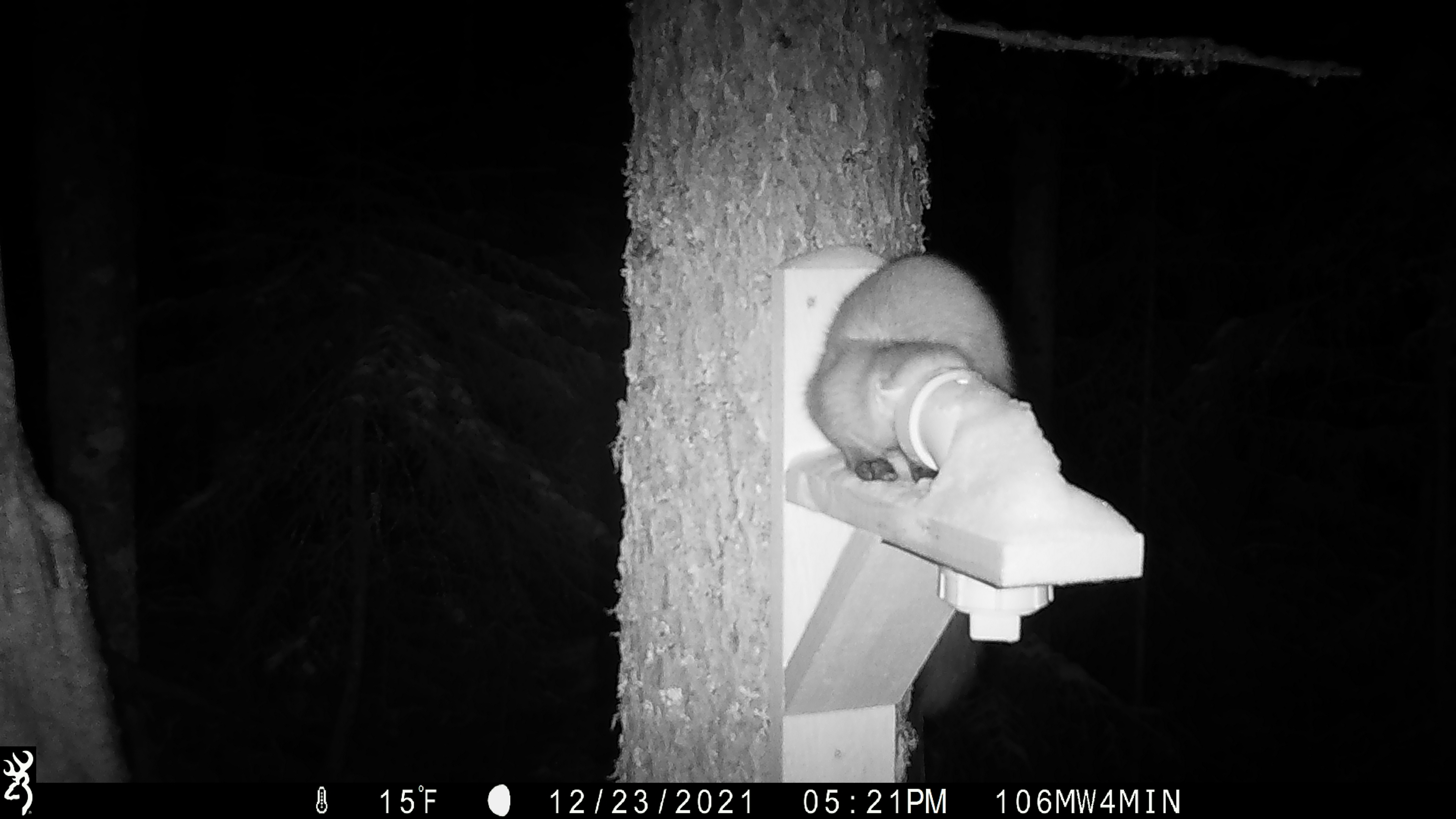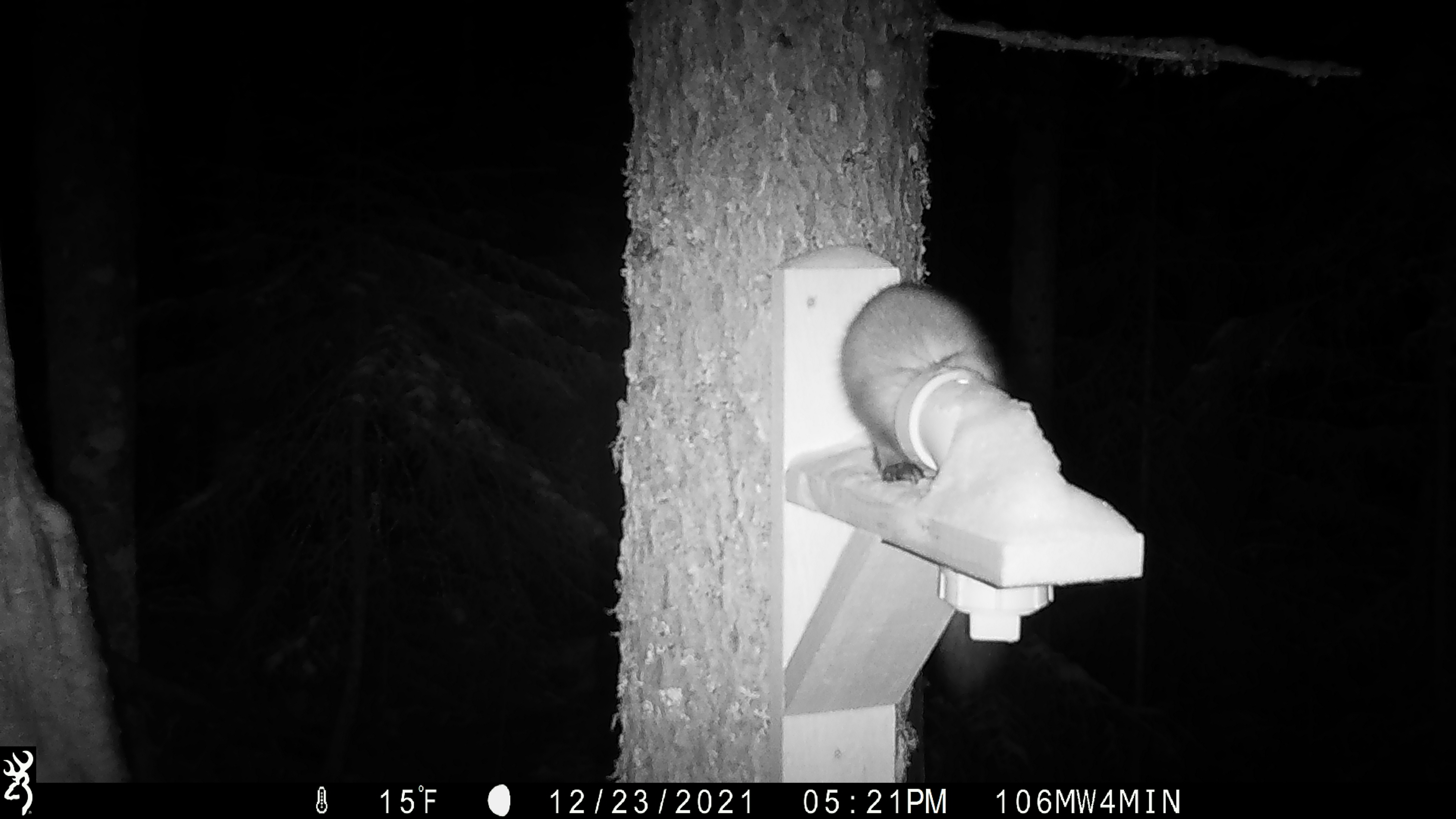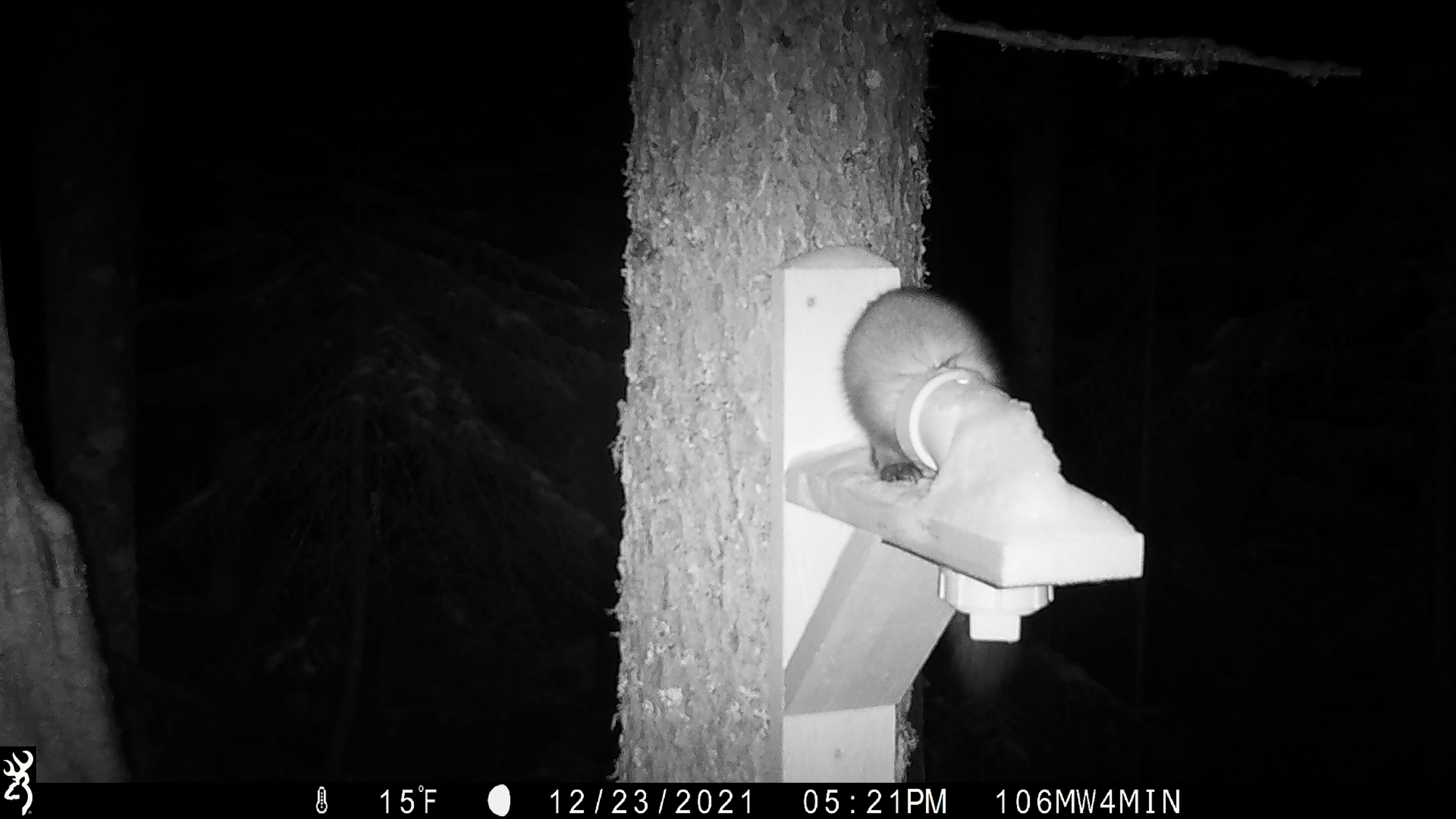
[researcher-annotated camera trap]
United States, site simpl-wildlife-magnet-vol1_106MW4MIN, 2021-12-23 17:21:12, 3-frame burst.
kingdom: Animalia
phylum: Chordata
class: Mammalia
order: Carnivora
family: Mustelidae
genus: Martes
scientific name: Martes americana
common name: american marten